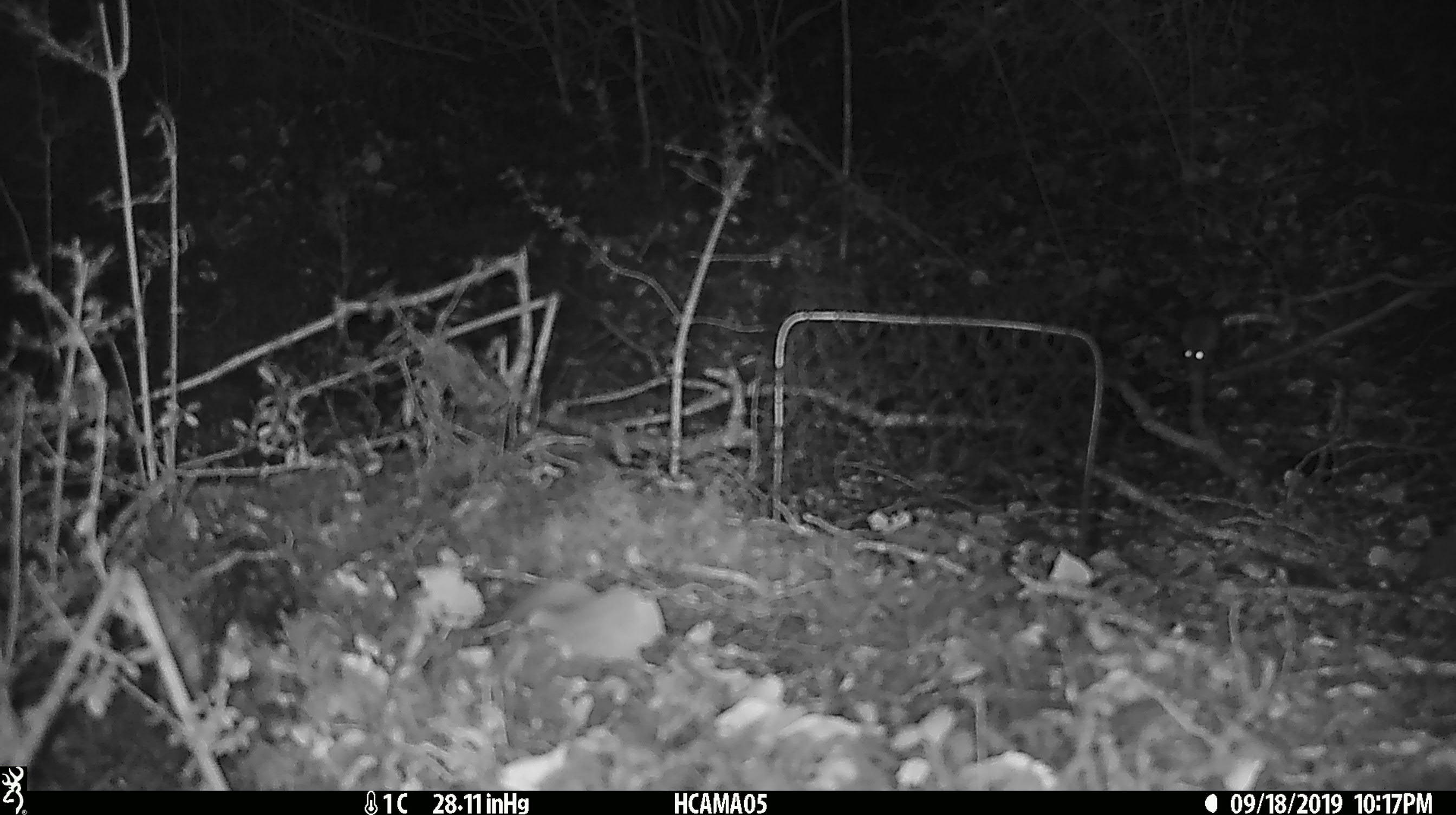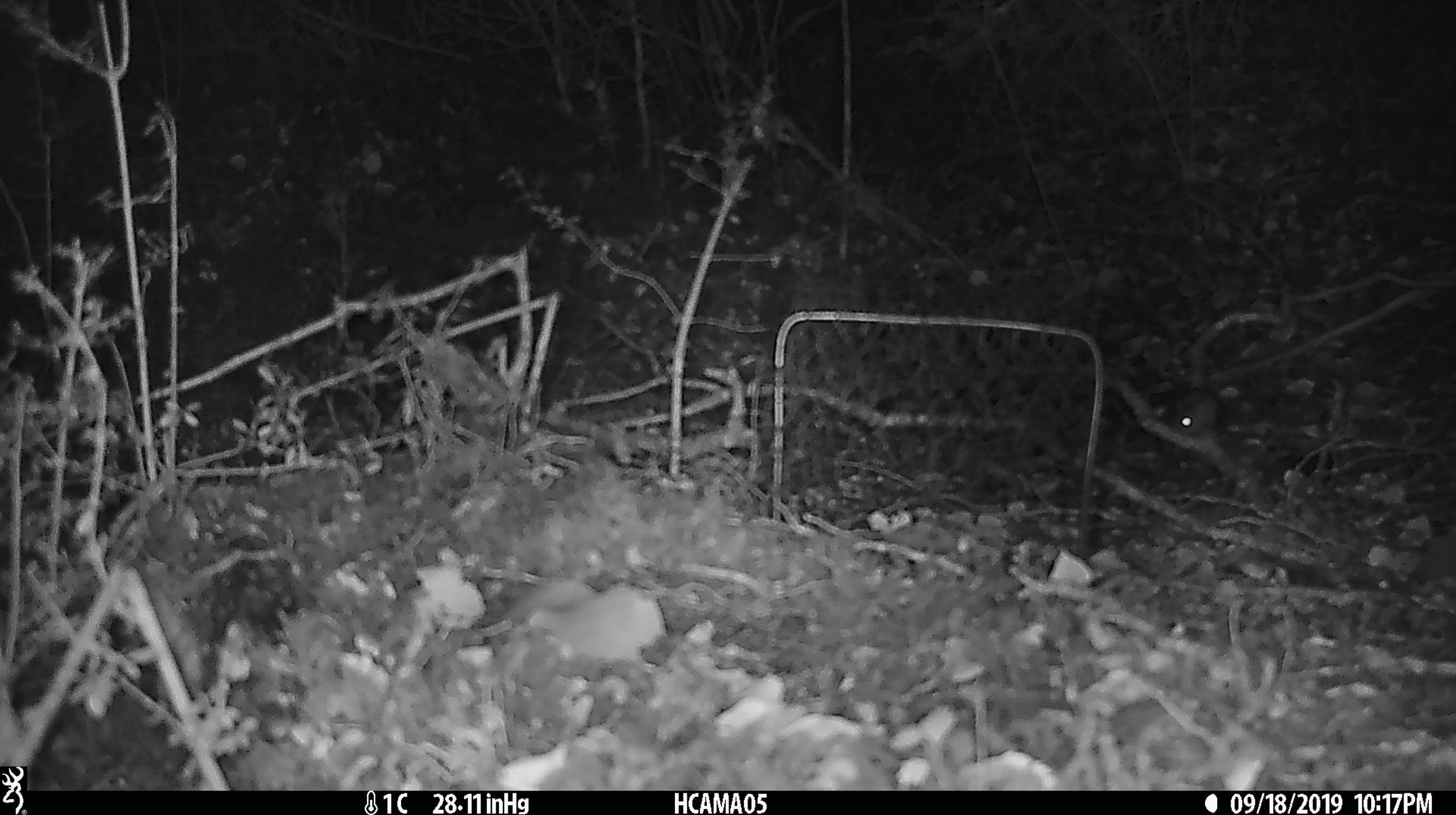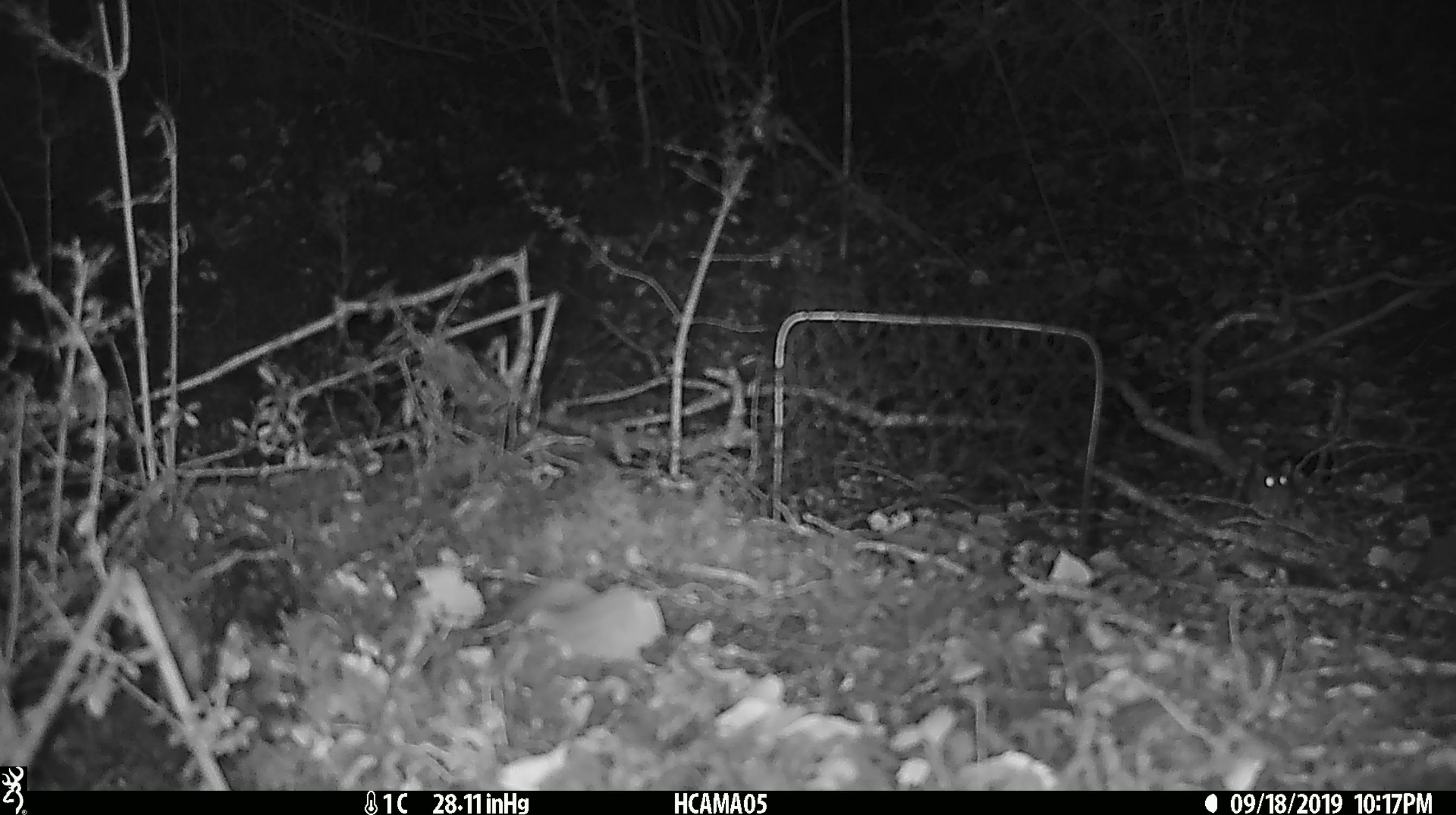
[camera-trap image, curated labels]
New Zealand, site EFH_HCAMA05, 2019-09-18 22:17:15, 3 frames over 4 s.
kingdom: Animalia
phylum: Chordata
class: Mammalia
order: Rodentia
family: Muridae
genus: Mus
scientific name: Mus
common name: mouse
Mouse (Mus).